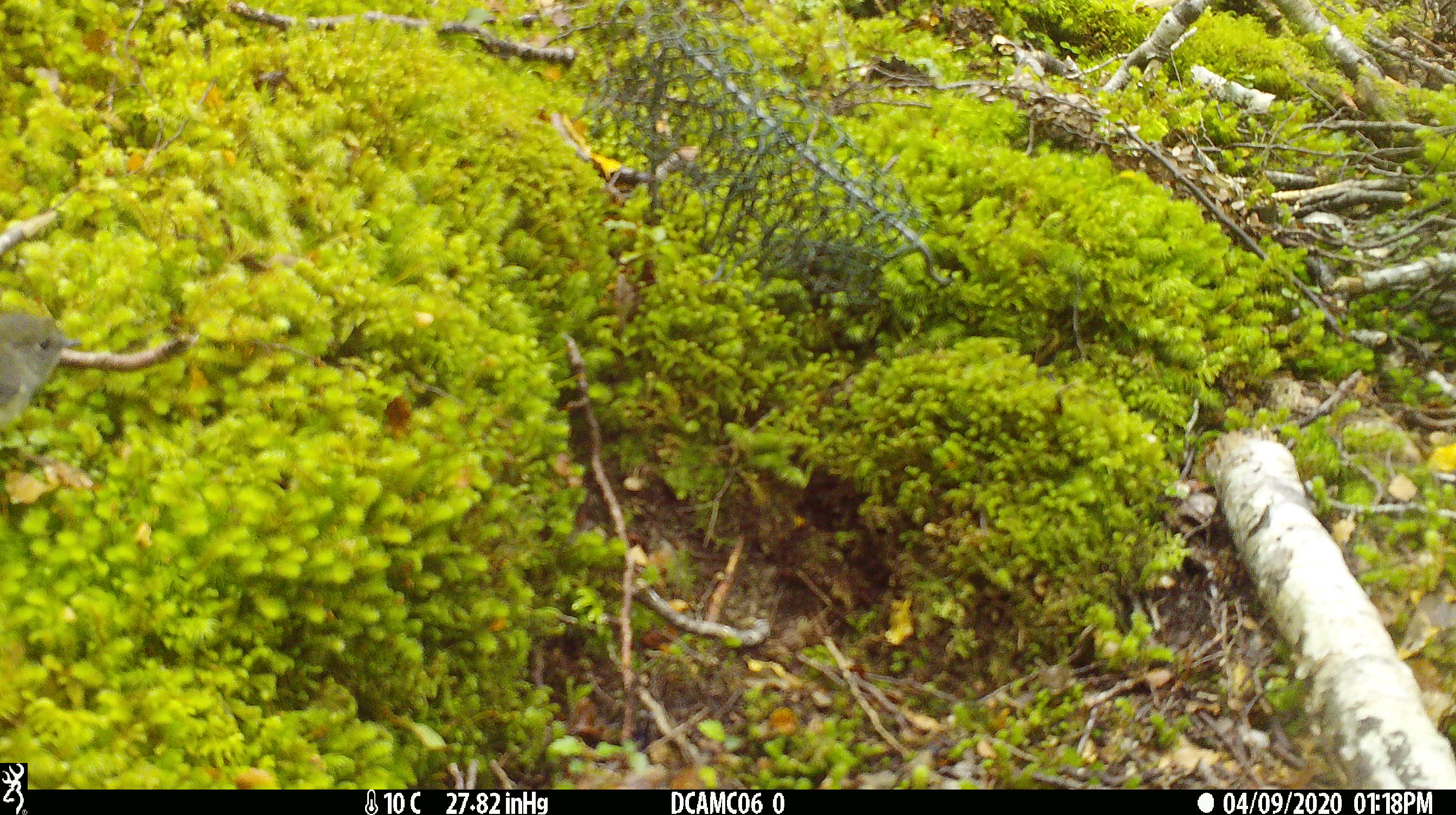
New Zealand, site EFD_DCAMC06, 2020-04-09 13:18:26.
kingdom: Animalia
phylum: Chordata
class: Aves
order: Passeriformes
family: Petroicidae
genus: Petroica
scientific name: Petroica australis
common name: new zealand robin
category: robin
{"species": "robin (new zealand robin) (Petroica australis)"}